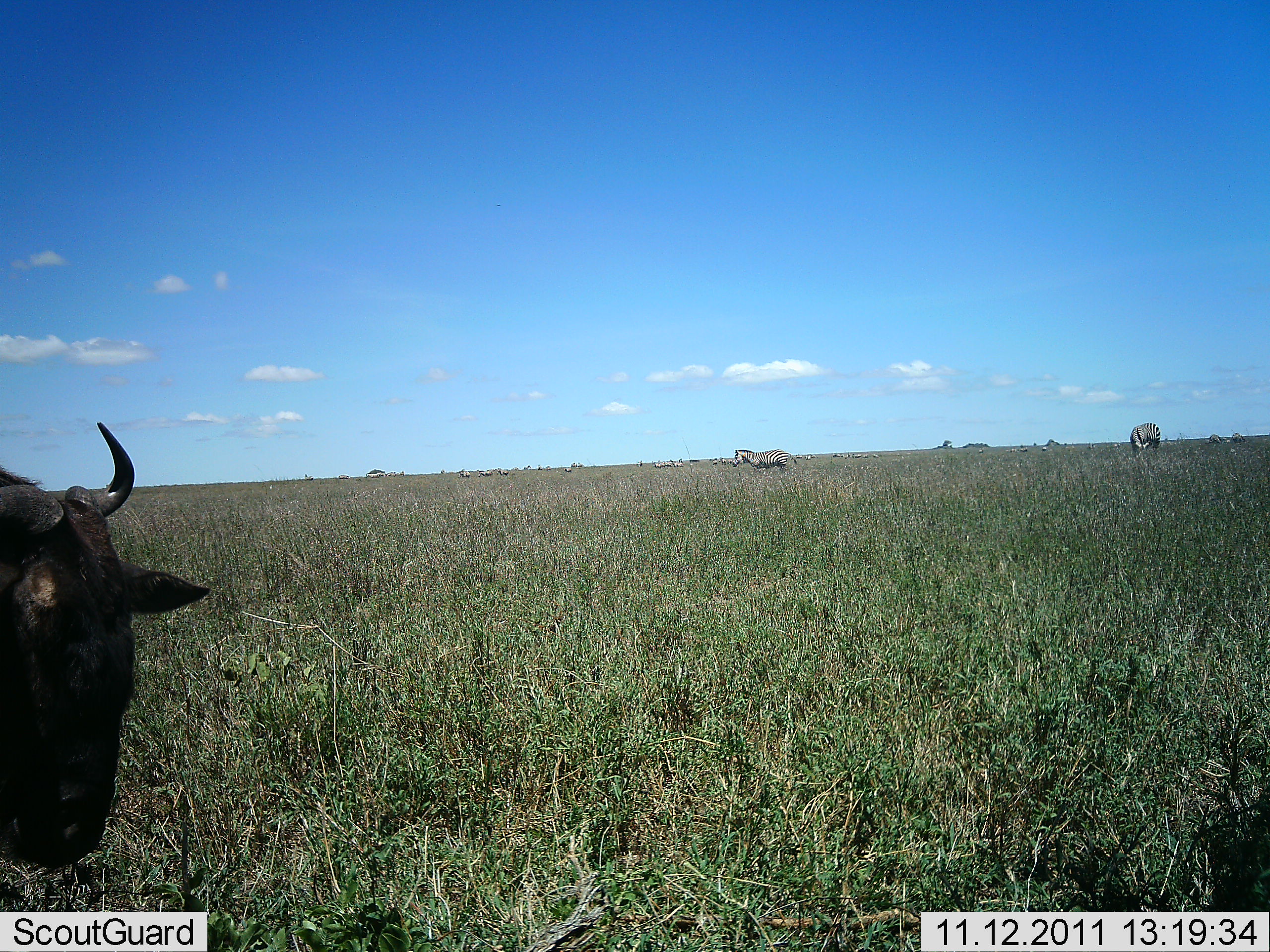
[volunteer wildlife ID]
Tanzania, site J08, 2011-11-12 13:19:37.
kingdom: Animalia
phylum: Chordata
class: Mammalia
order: Artiodactyla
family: Bovidae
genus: Connochaetes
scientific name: Connochaetes taurinus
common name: blue wildebeest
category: wildebeest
Wildebeest (blue wildebeest) (Connochaetes taurinus), count 1. Behavior (volunteer vote fractions): standing 72%, resting 0%, moving 17%, interacting 0%. Young present (vote fraction): 0%. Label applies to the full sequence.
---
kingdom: Animalia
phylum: Chordata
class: Mammalia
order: Perissodactyla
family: Equidae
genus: Equus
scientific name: Equus quagga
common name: plains zebra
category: zebra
Zebra (plains zebra) (Equus quagga), count 2. Behavior (volunteer vote fractions): standing 100%, resting 0%, moving 8%, interacting 0%. Young present (vote fraction): 0%. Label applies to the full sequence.